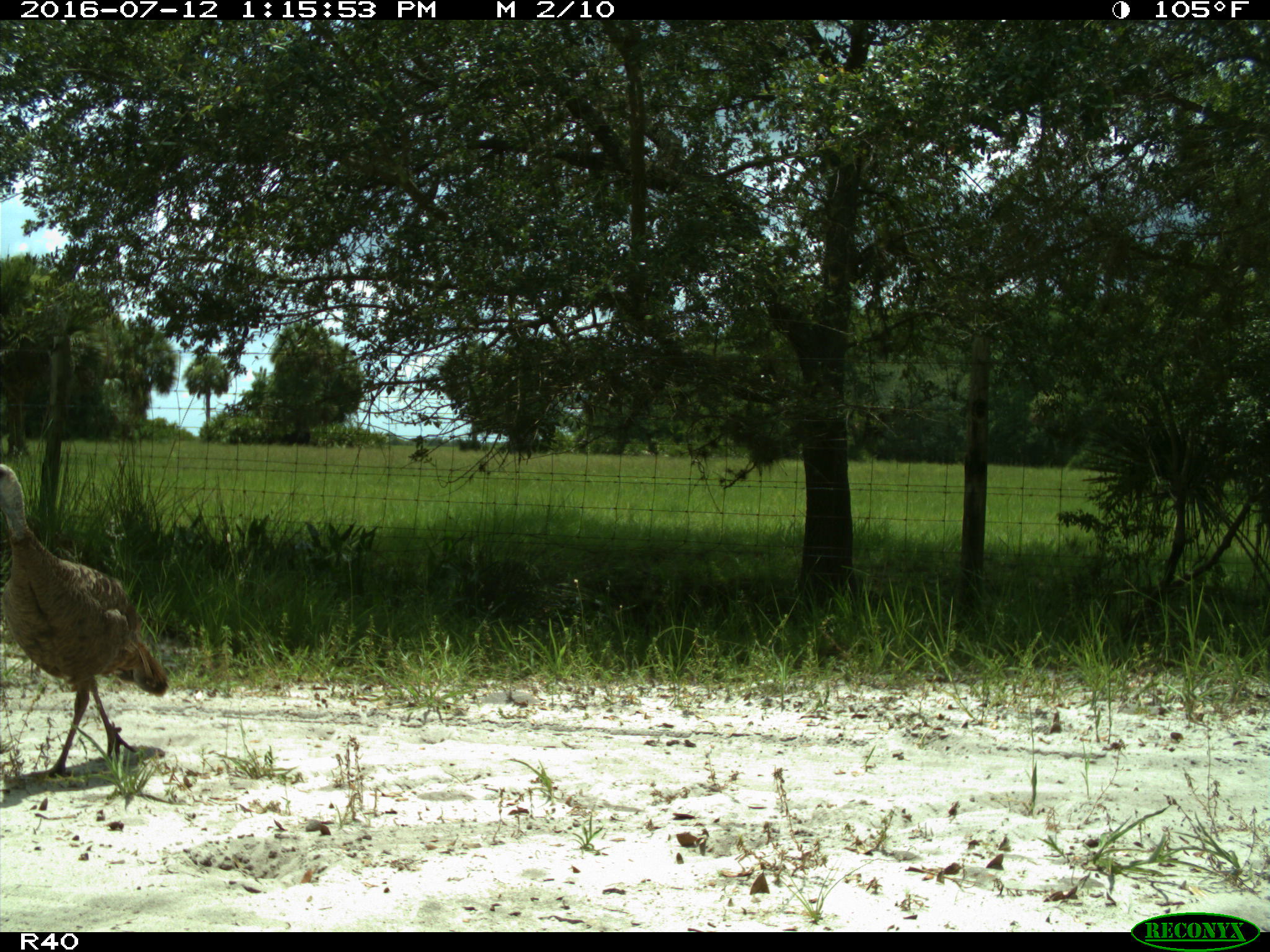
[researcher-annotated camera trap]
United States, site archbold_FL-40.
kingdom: Animalia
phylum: Chordata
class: Aves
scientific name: Aves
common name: birds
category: unidentified bird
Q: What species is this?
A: Unidentified bird (birds) (Aves).